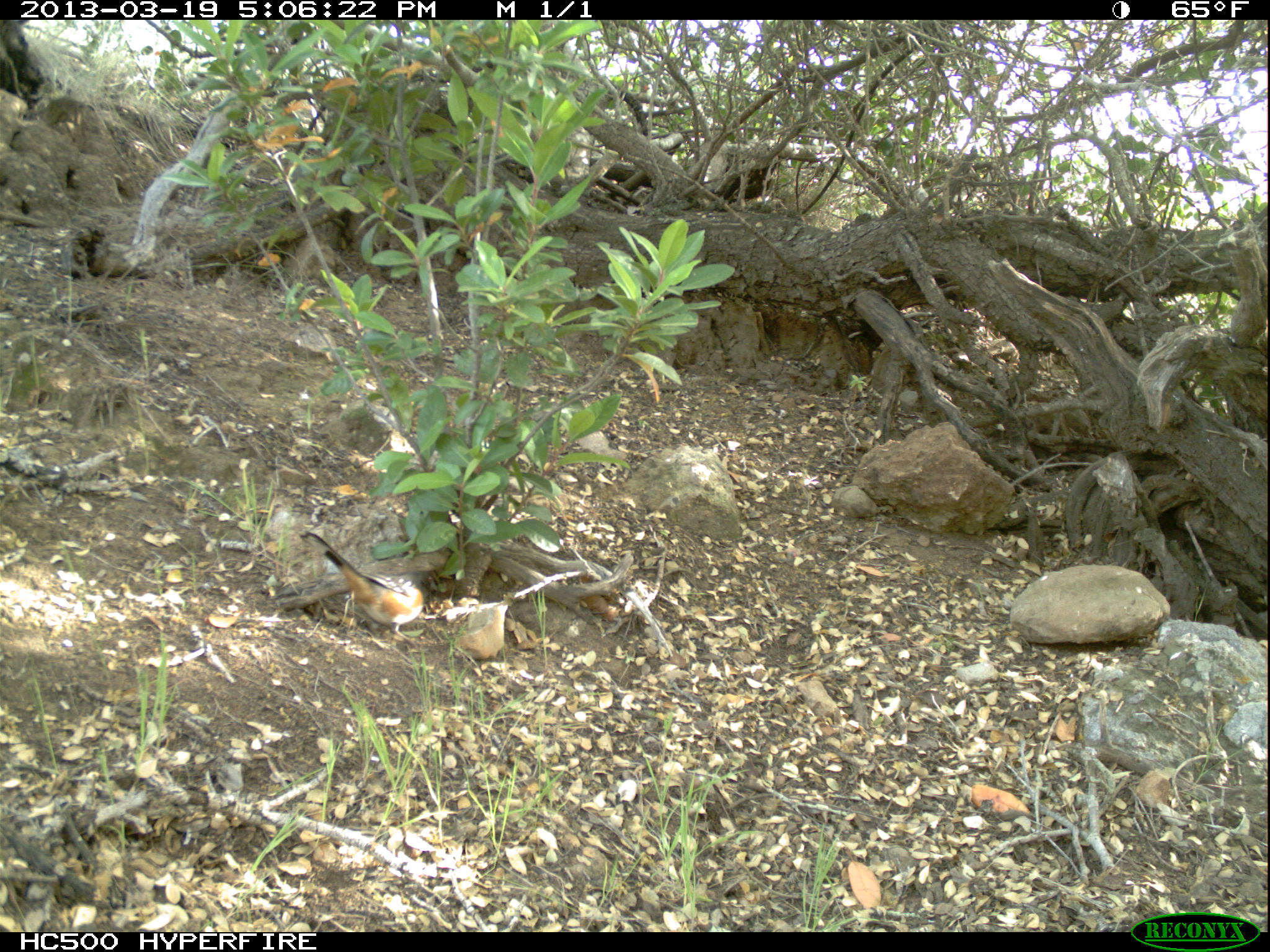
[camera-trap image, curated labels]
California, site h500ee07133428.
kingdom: Animalia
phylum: Chordata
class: Aves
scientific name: Aves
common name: bird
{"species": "bird (Aves)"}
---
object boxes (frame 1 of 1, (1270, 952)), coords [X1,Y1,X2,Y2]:
bird: [298,529,435,651]